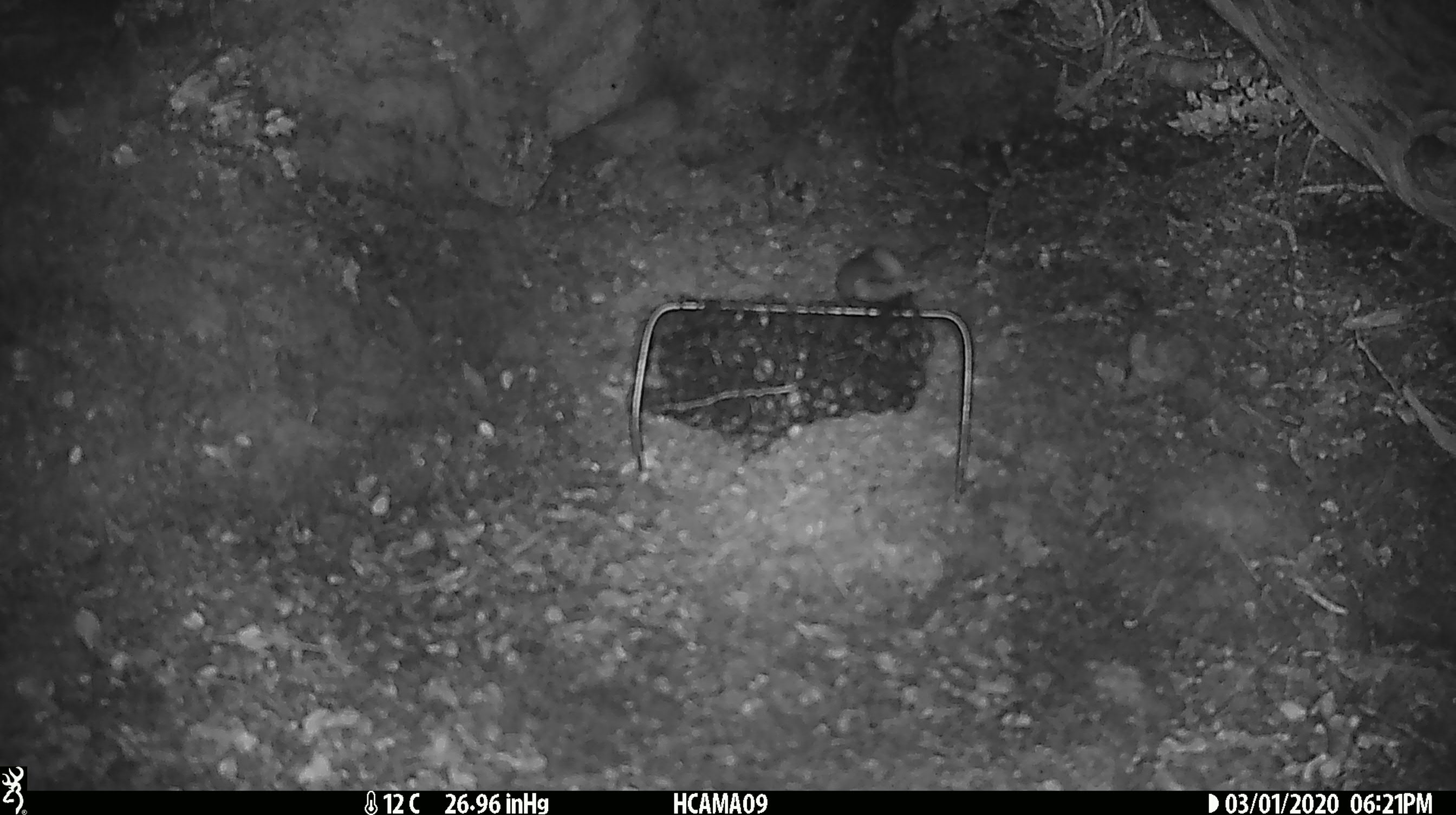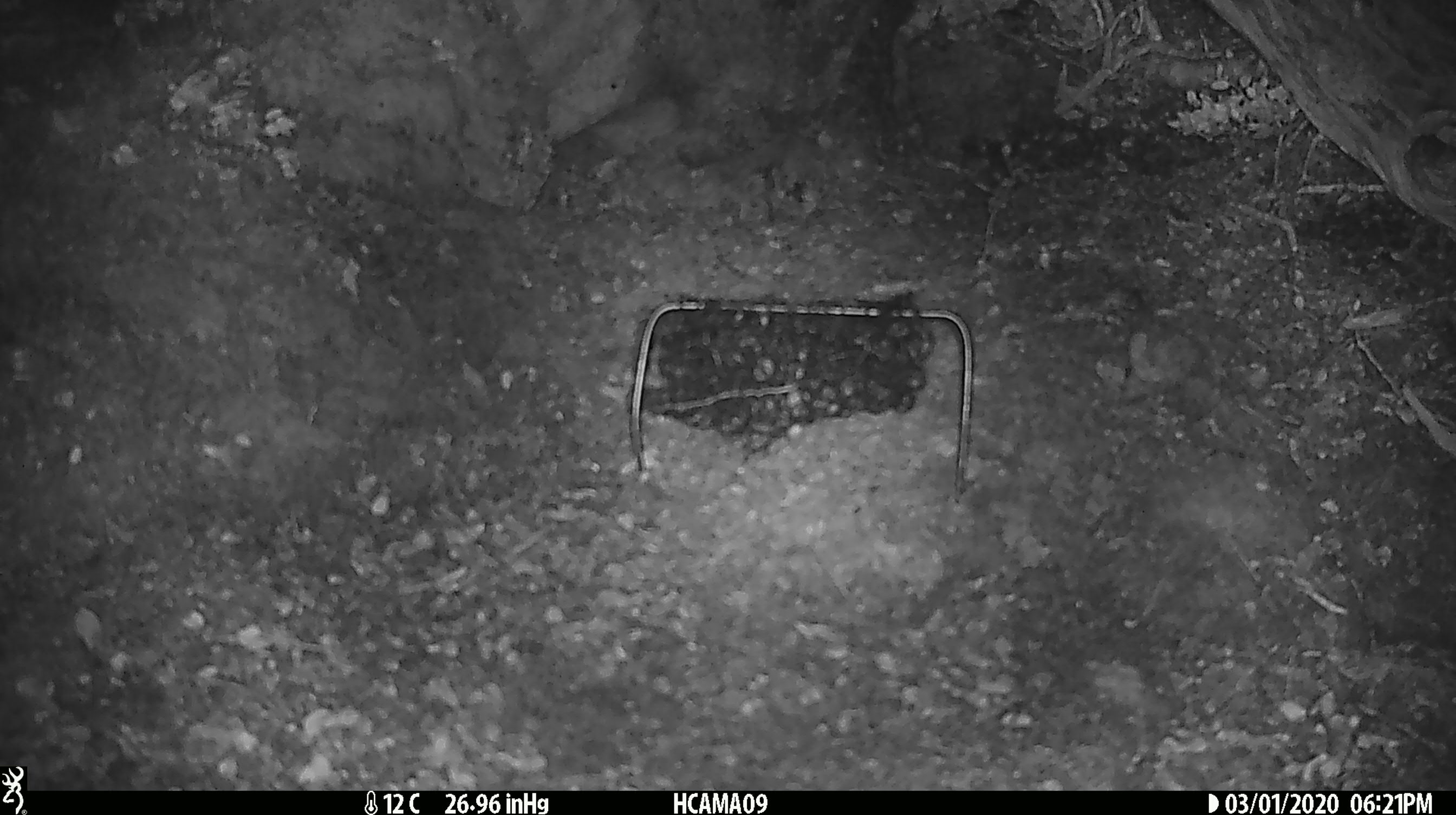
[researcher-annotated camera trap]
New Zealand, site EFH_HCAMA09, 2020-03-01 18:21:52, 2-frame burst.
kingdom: Animalia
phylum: Chordata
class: Mammalia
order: Rodentia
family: Muridae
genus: Mus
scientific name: Mus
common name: mouse